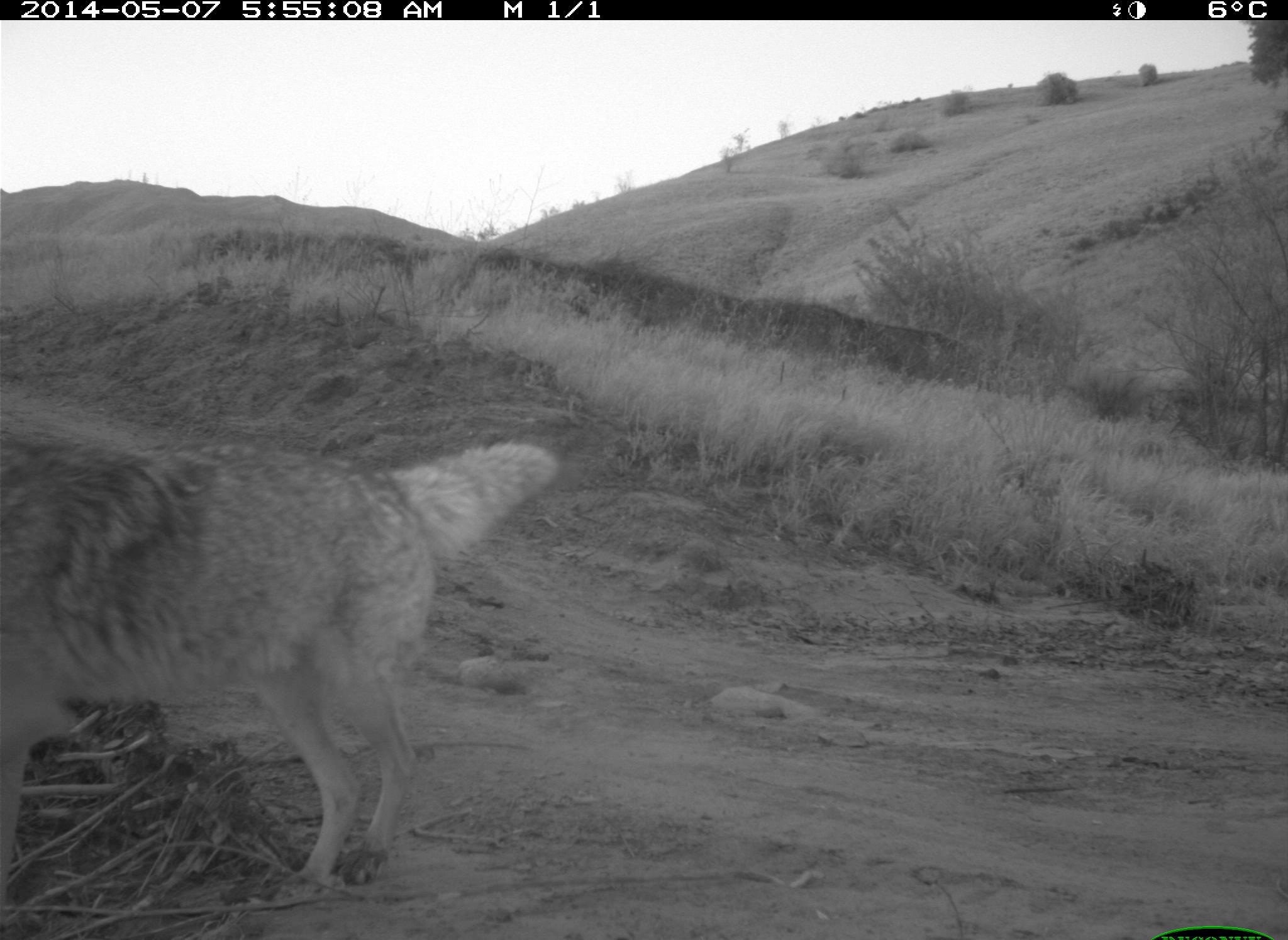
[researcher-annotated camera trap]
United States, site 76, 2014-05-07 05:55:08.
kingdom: Animalia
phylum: Chordata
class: Mammalia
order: Carnivora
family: Canidae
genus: Canis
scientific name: Canis latrans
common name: coyote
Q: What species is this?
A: Coyote (Canis latrans).